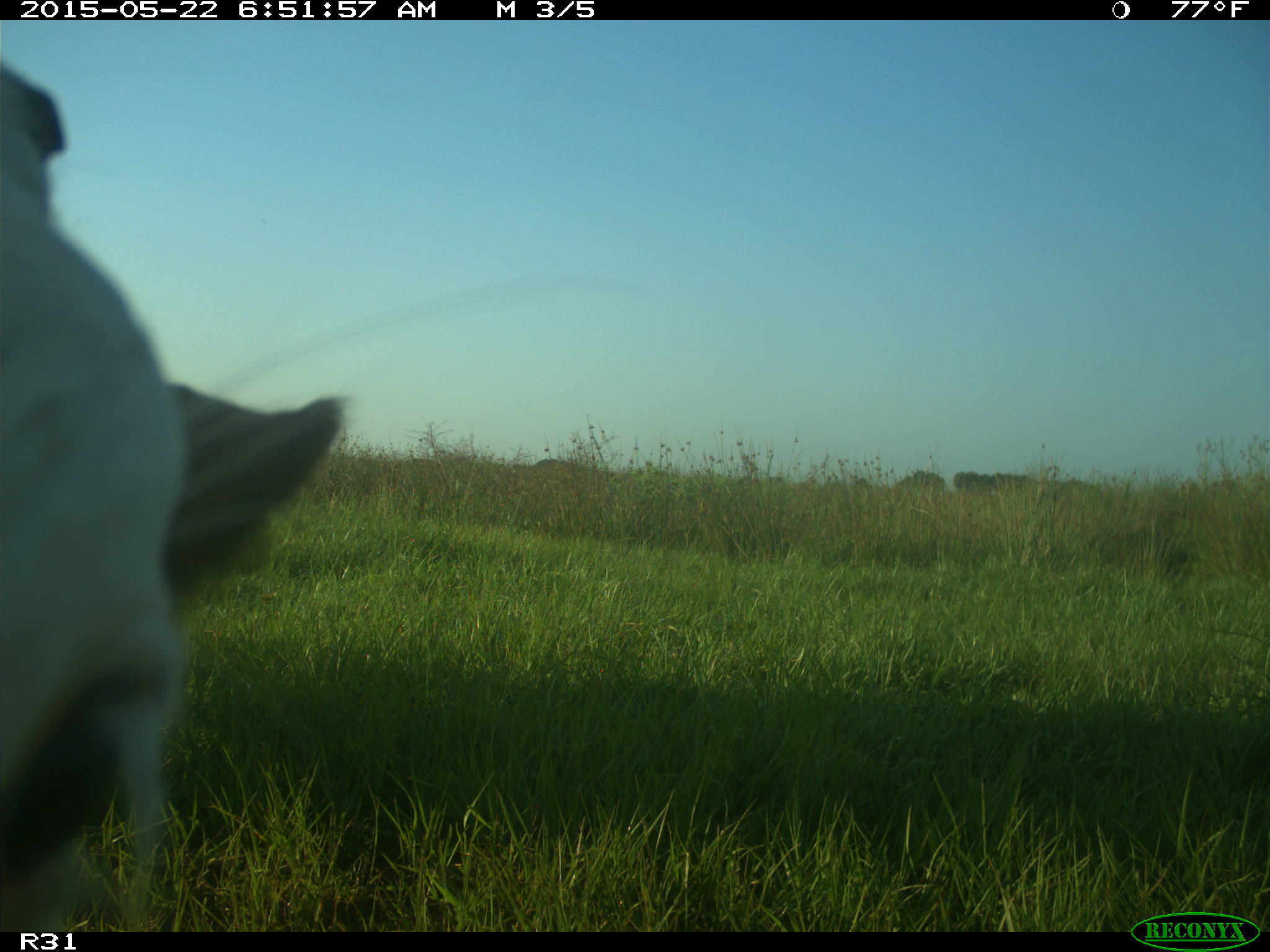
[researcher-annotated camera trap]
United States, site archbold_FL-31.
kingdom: Animalia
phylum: Chordata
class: Mammalia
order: Artiodactyla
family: Bovidae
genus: Bos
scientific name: Bos taurus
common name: domestic cow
Bos taurus (domestic cow).